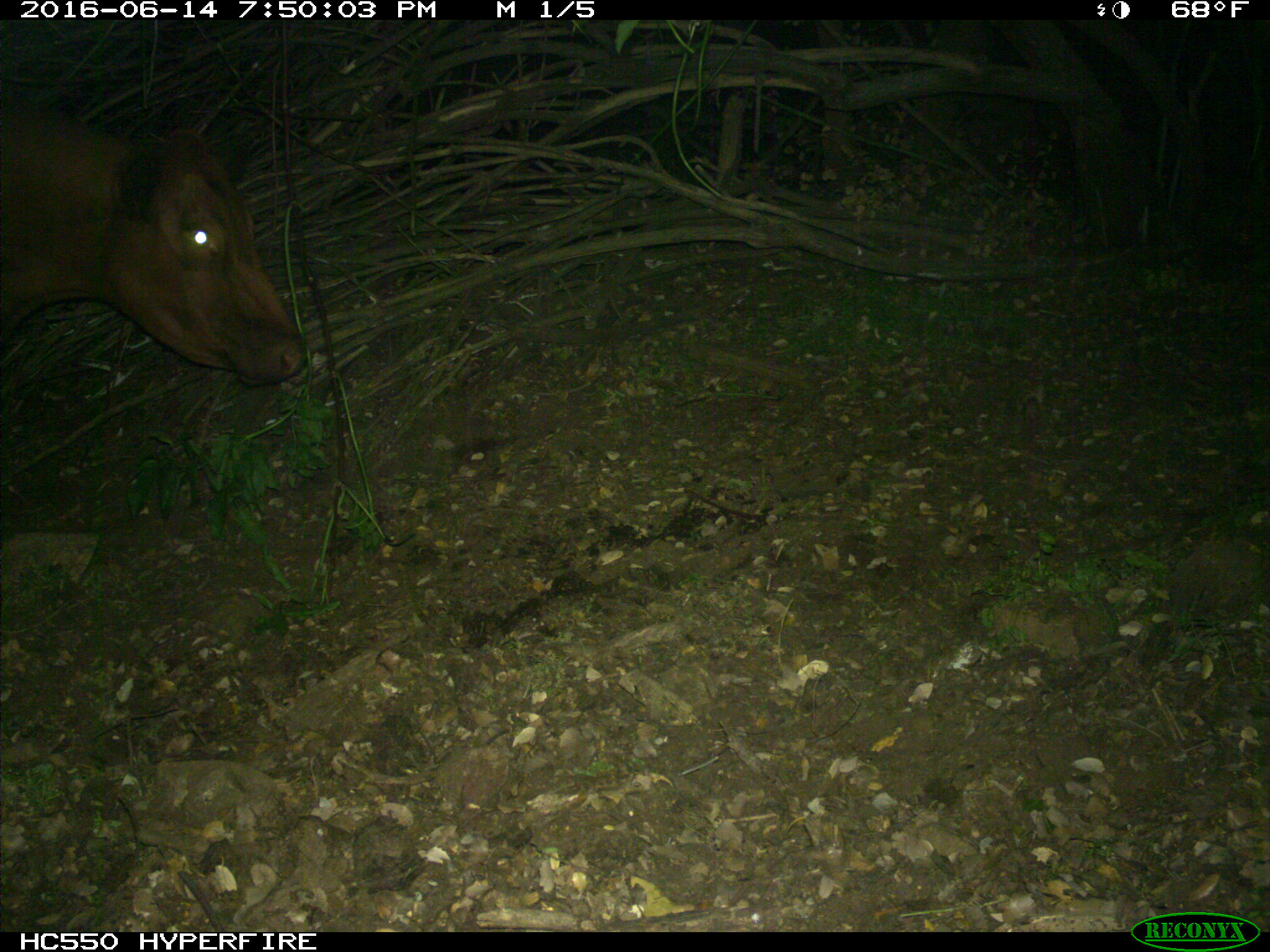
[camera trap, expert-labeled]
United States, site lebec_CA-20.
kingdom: Animalia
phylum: Chordata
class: Mammalia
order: Artiodactyla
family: Bovidae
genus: Bos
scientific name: Bos taurus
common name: domestic cow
Bos taurus (domestic cow).